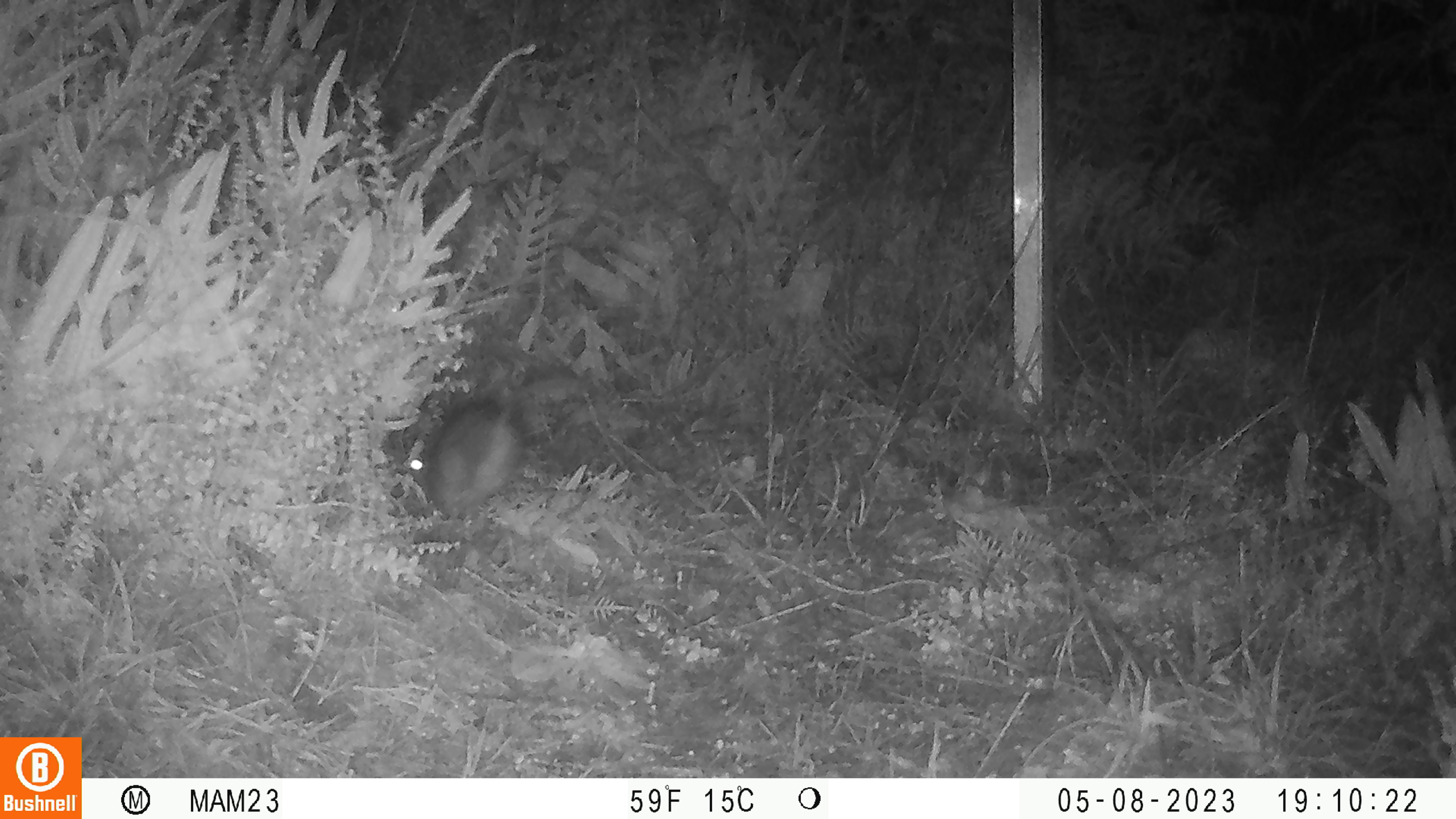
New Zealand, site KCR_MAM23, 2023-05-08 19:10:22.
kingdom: Animalia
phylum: Chordata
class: Mammalia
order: Rodentia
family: Muridae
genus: Rattus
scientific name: Rattus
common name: rat